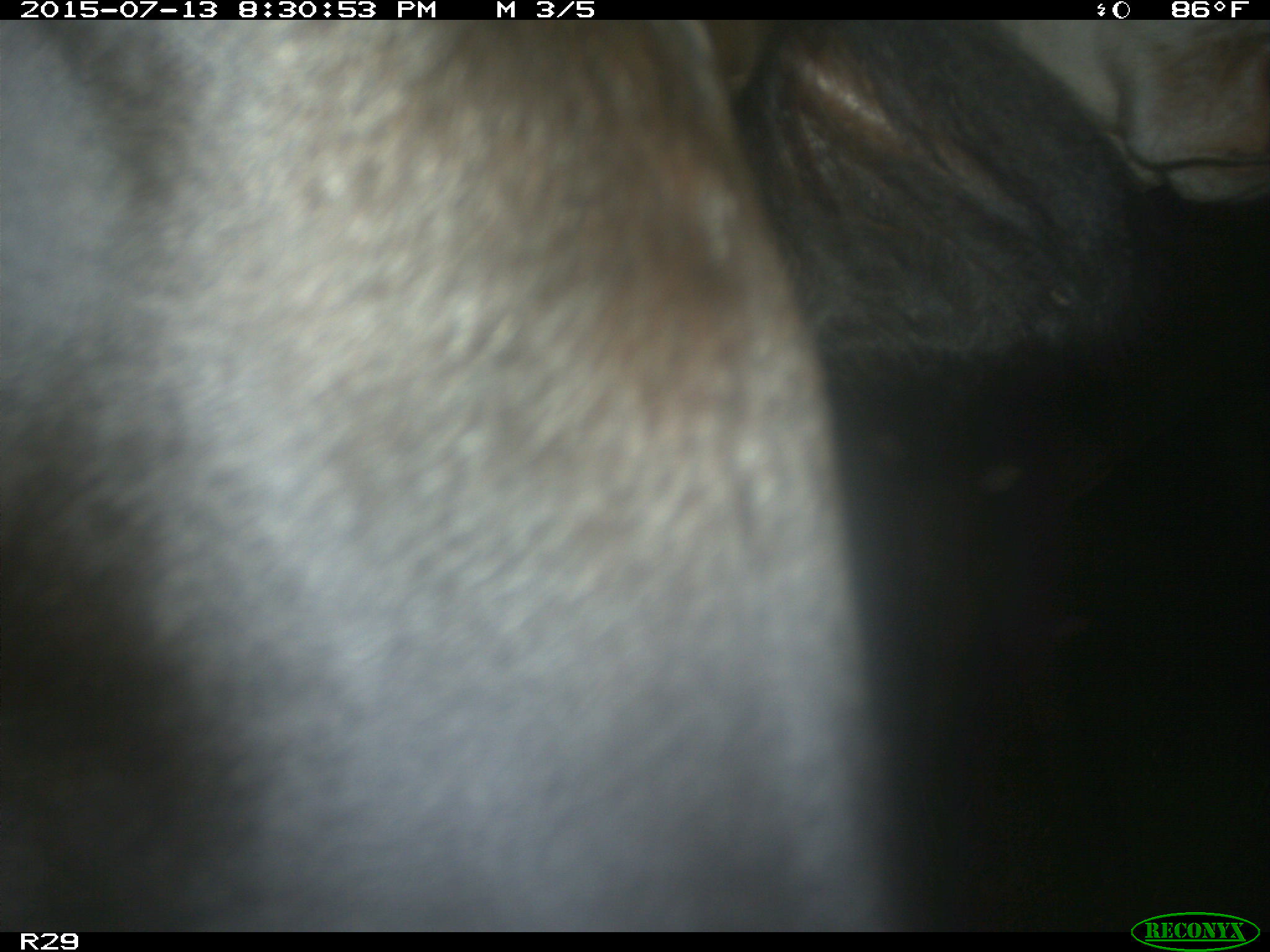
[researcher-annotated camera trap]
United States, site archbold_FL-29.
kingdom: Animalia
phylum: Chordata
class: Mammalia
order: Artiodactyla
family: Bovidae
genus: Bos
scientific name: Bos taurus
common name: domestic cow